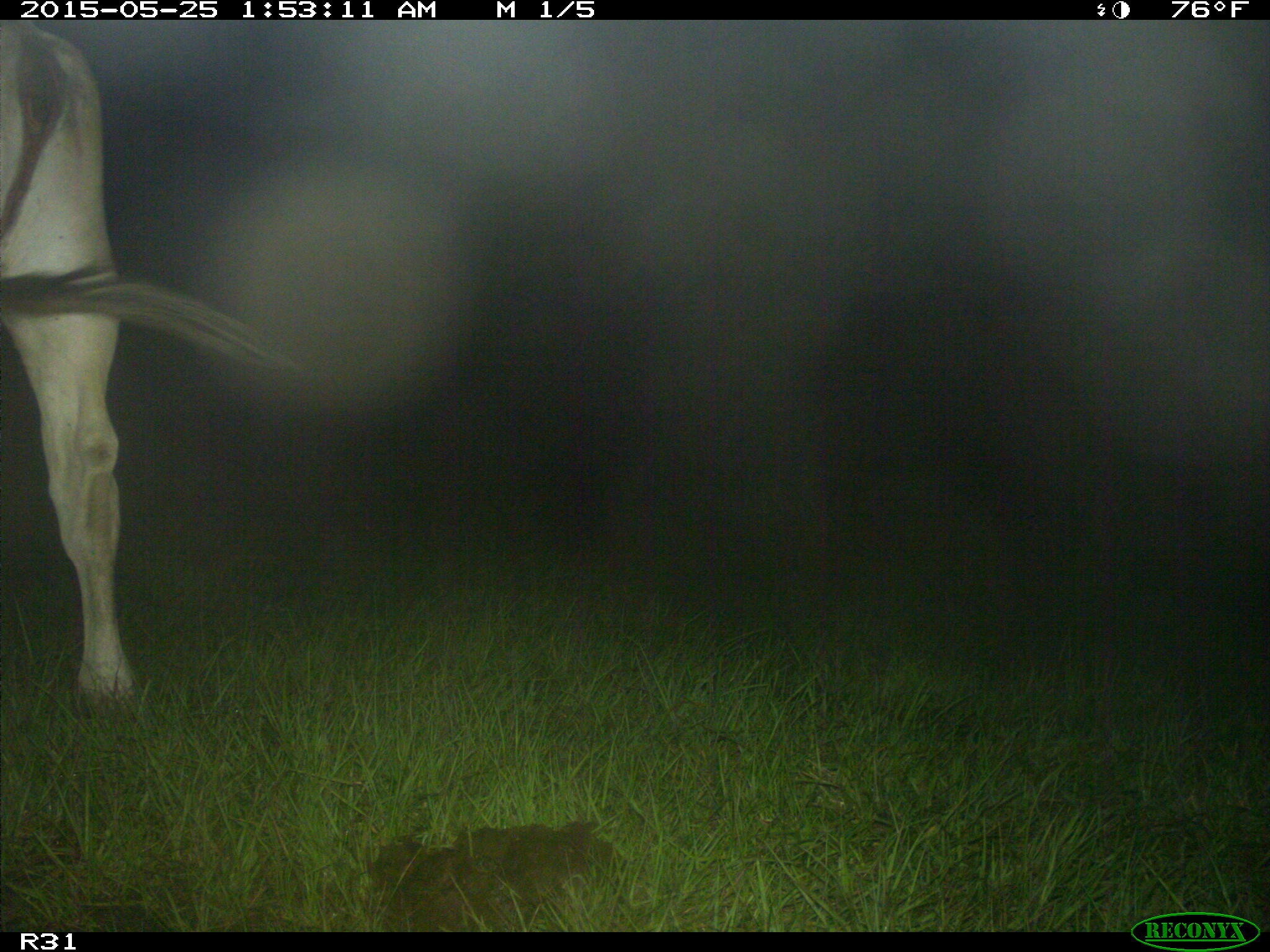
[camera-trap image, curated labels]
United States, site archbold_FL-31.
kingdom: Animalia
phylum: Chordata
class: Mammalia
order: Artiodactyla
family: Bovidae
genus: Bos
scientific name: Bos taurus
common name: domestic cow